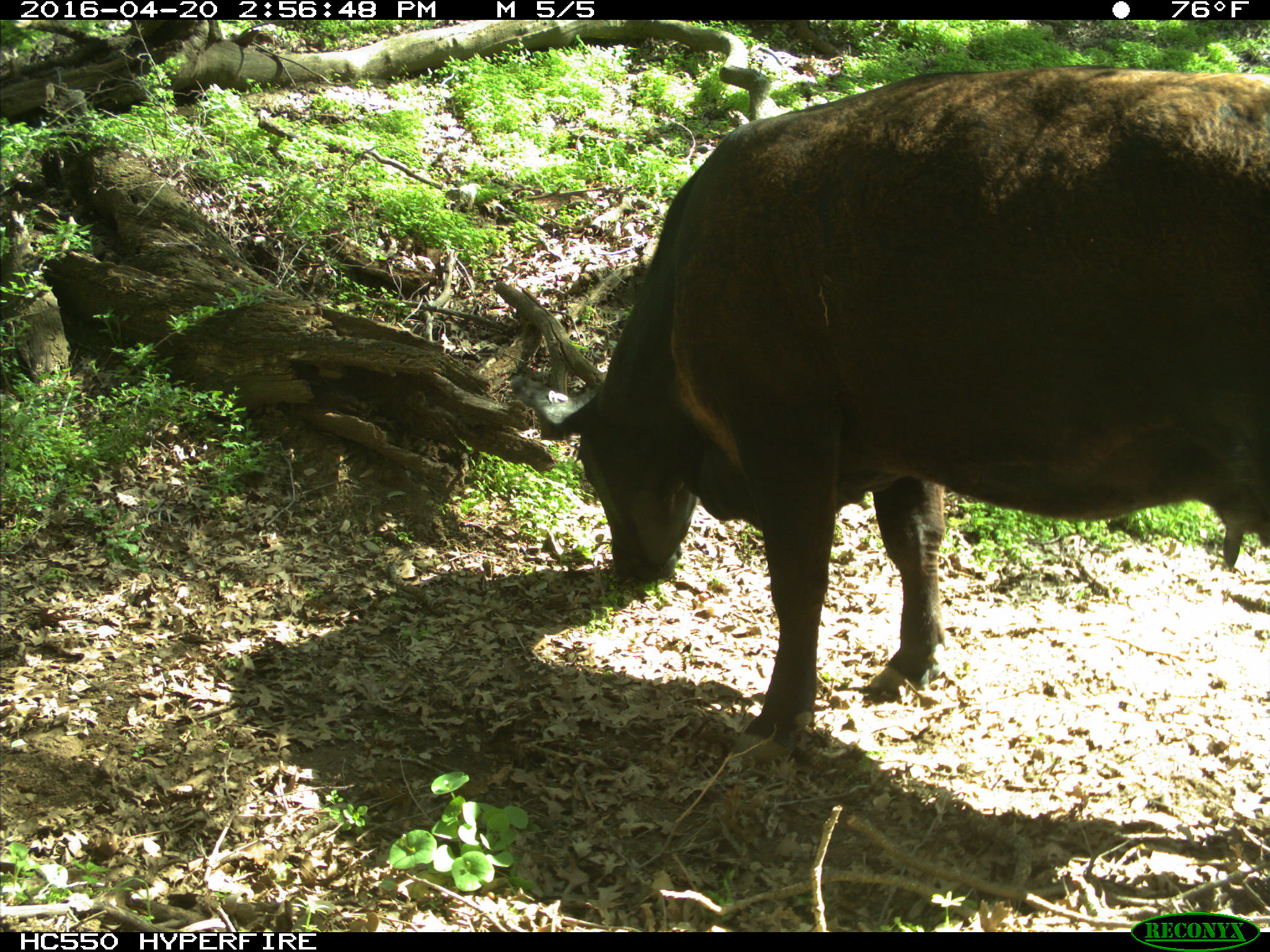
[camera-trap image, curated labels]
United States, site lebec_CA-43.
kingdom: Animalia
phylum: Chordata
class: Mammalia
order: Artiodactyla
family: Bovidae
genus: Bos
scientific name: Bos taurus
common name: domestic cow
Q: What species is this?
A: Bos taurus (domestic cow).